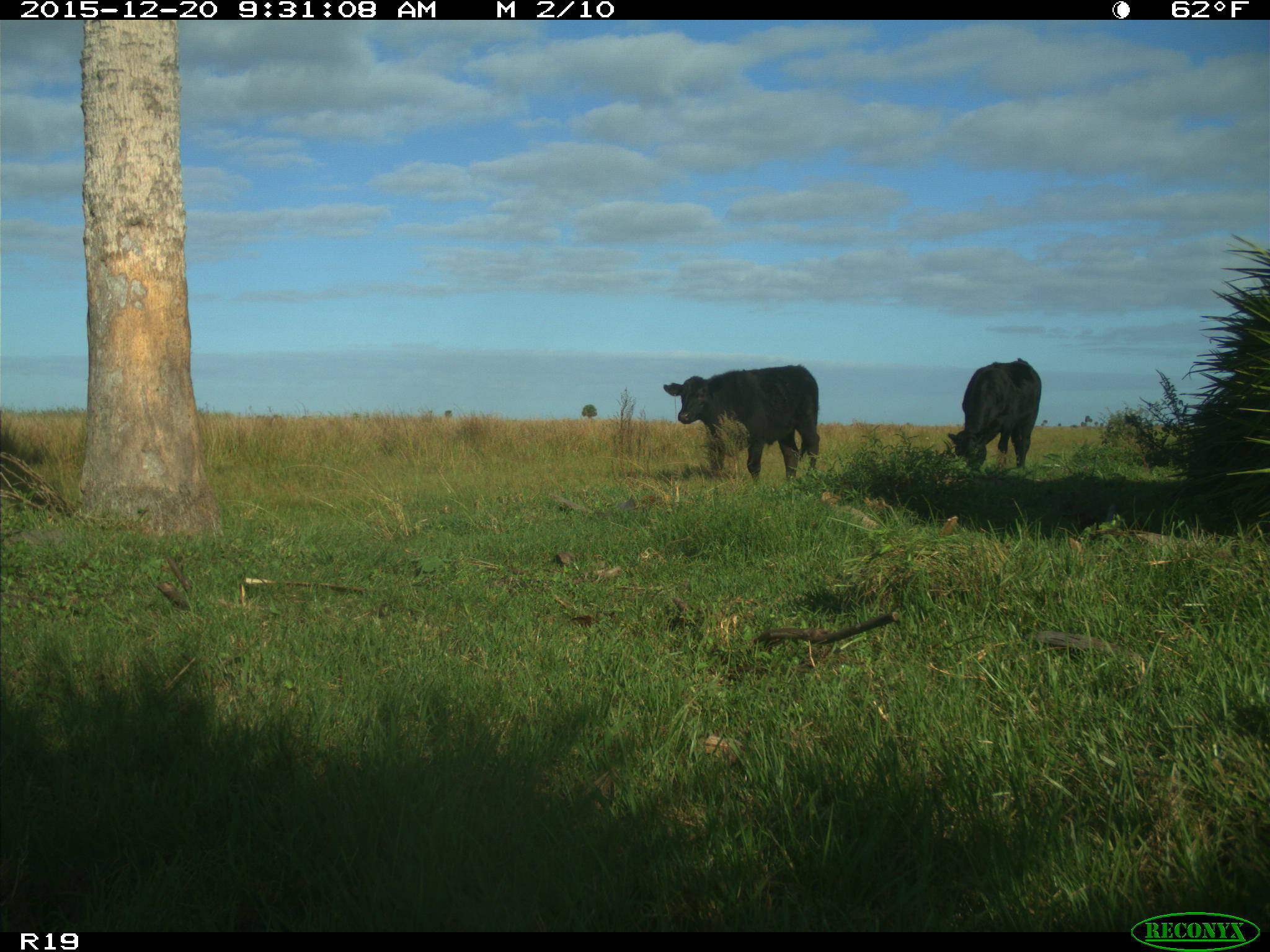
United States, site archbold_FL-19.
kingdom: Animalia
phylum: Chordata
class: Mammalia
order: Artiodactyla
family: Bovidae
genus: Bos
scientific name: Bos taurus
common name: domestic cow